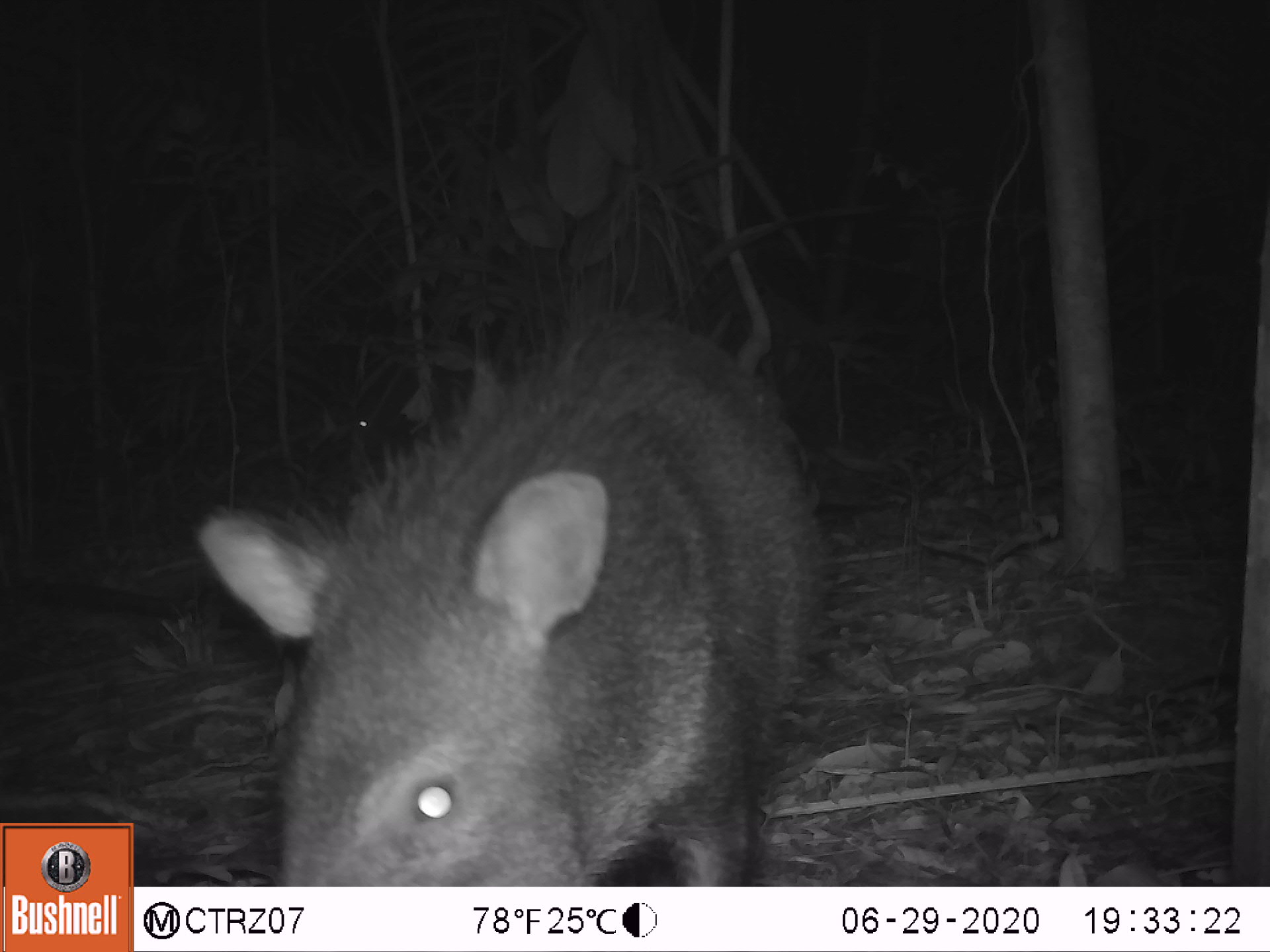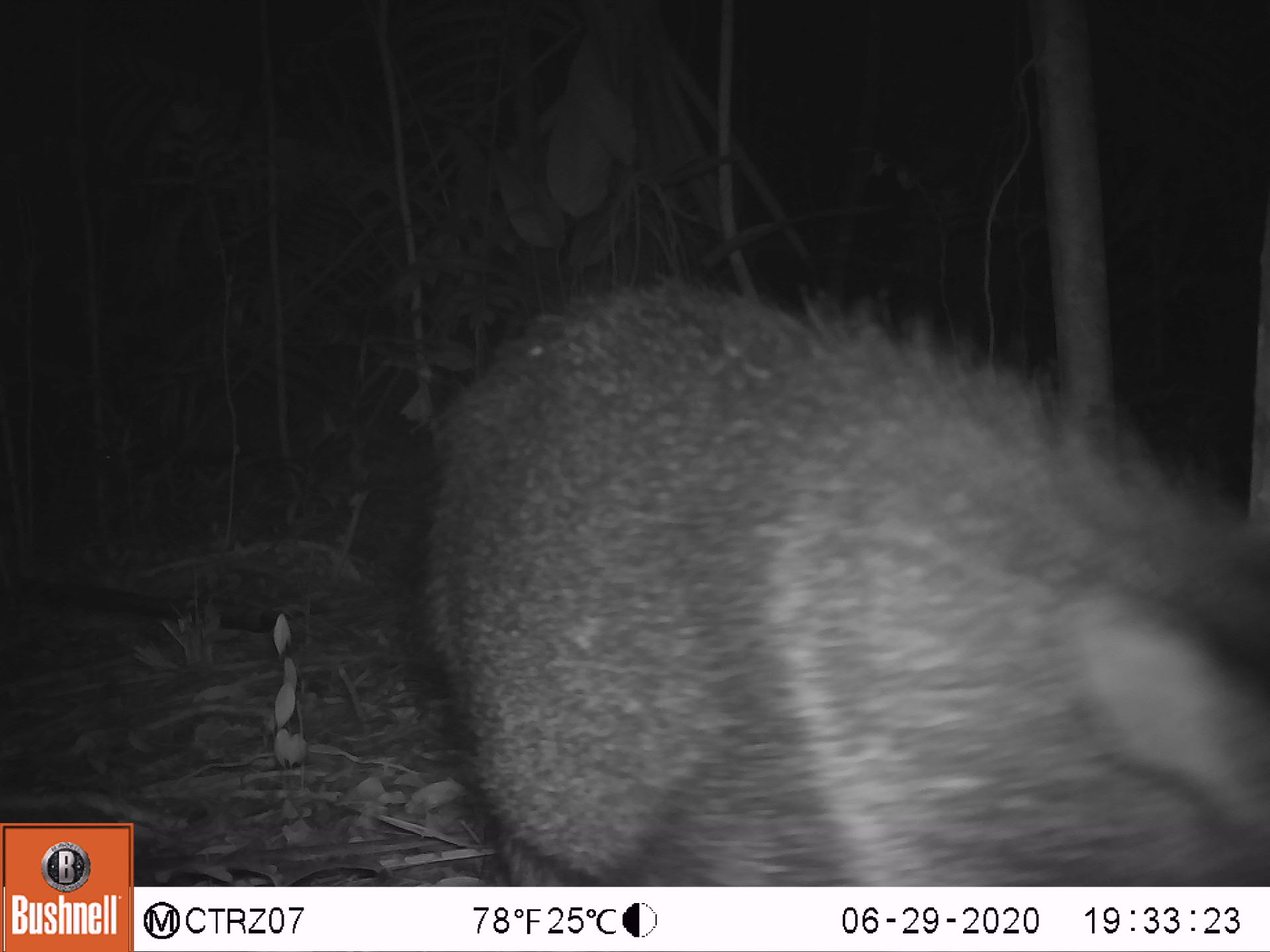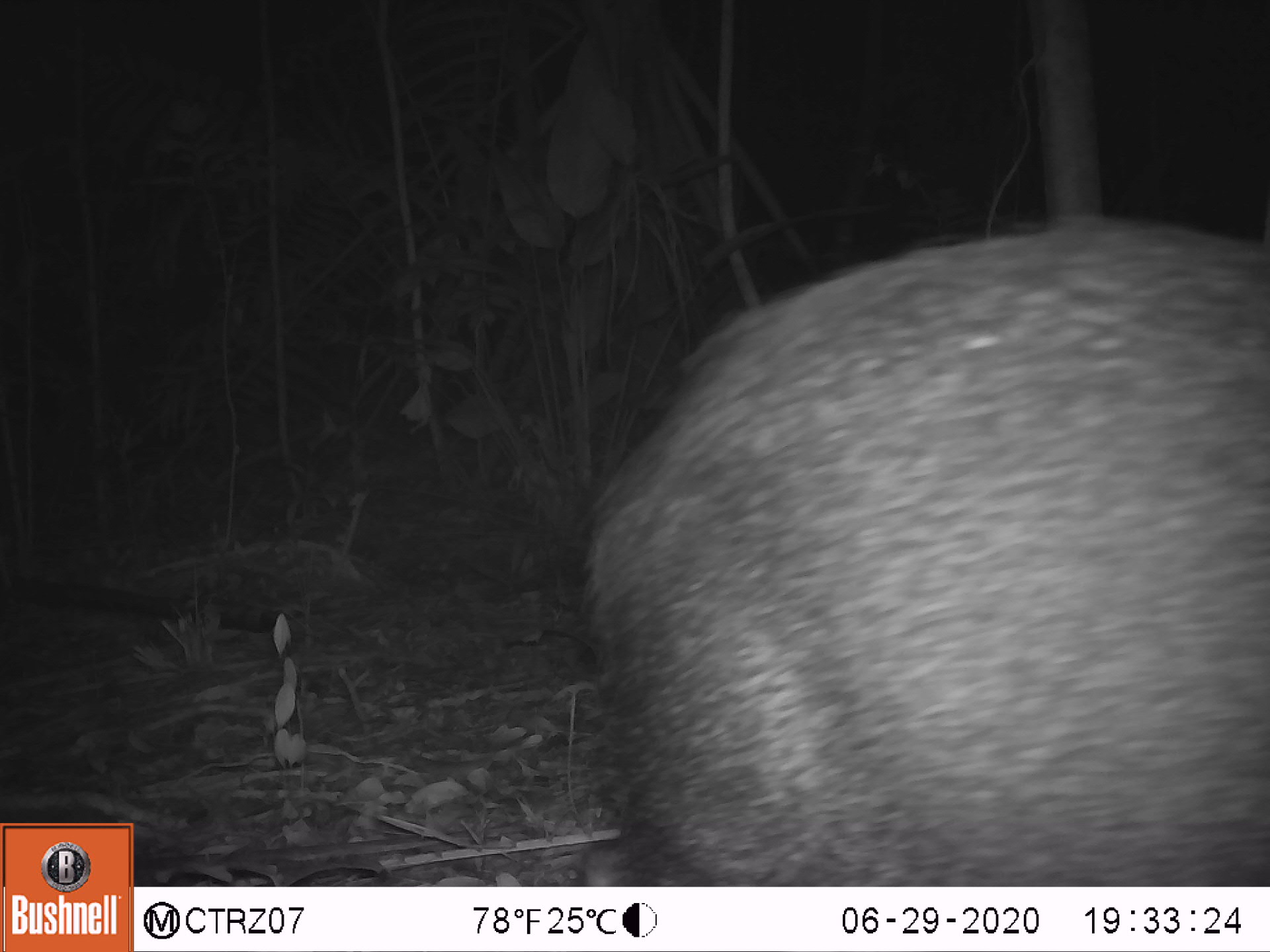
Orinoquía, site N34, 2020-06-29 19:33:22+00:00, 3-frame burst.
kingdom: Animalia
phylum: Chordata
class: Mammalia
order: Artiodactyla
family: Tayassuidae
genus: Pecari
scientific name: Pecari tajacu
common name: collared peccary